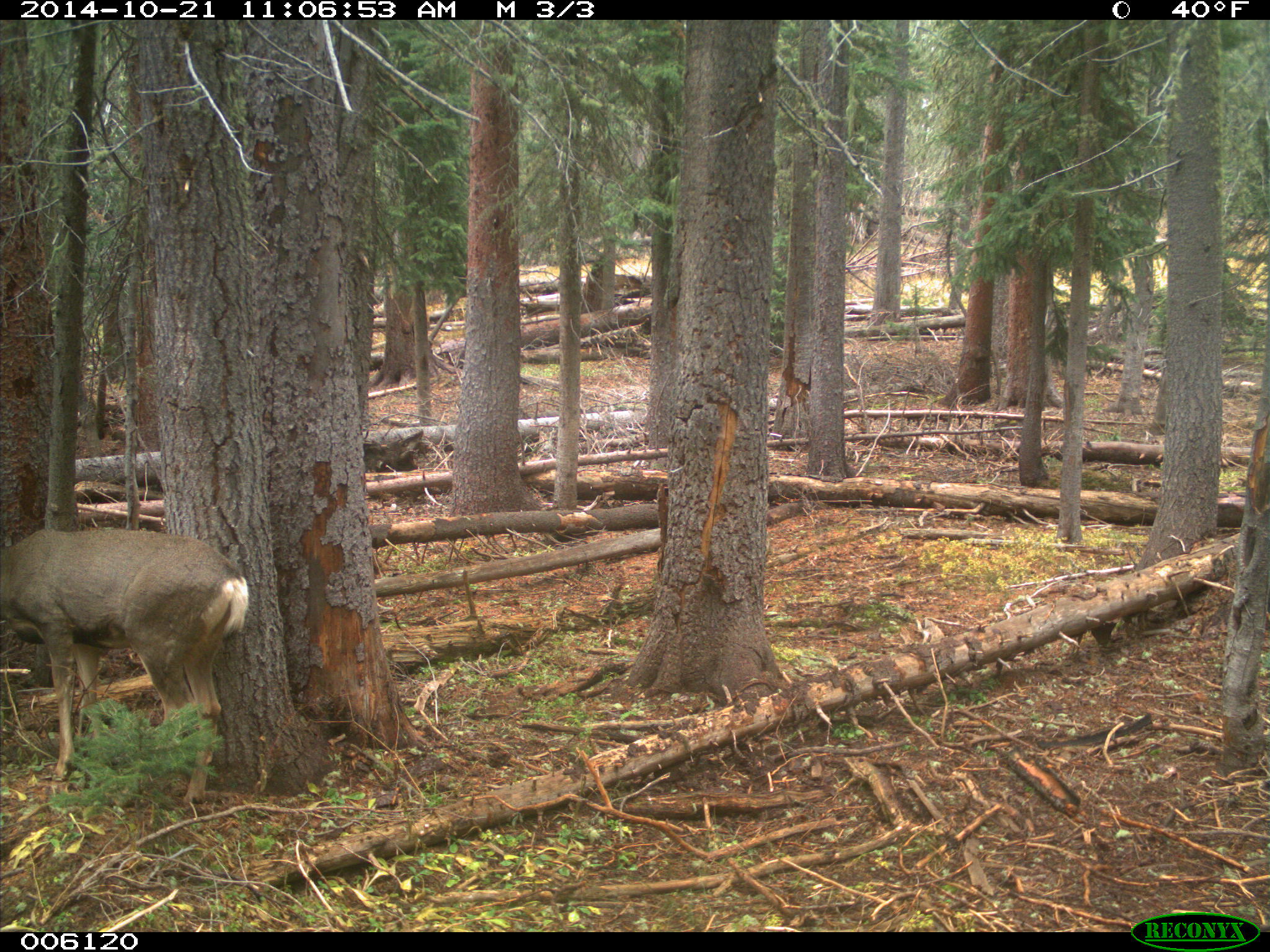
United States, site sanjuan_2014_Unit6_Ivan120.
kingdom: Animalia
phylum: Chordata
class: Mammalia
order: Artiodactyla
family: Cervidae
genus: Odocoileus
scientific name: Odocoileus hemionus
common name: mule deer